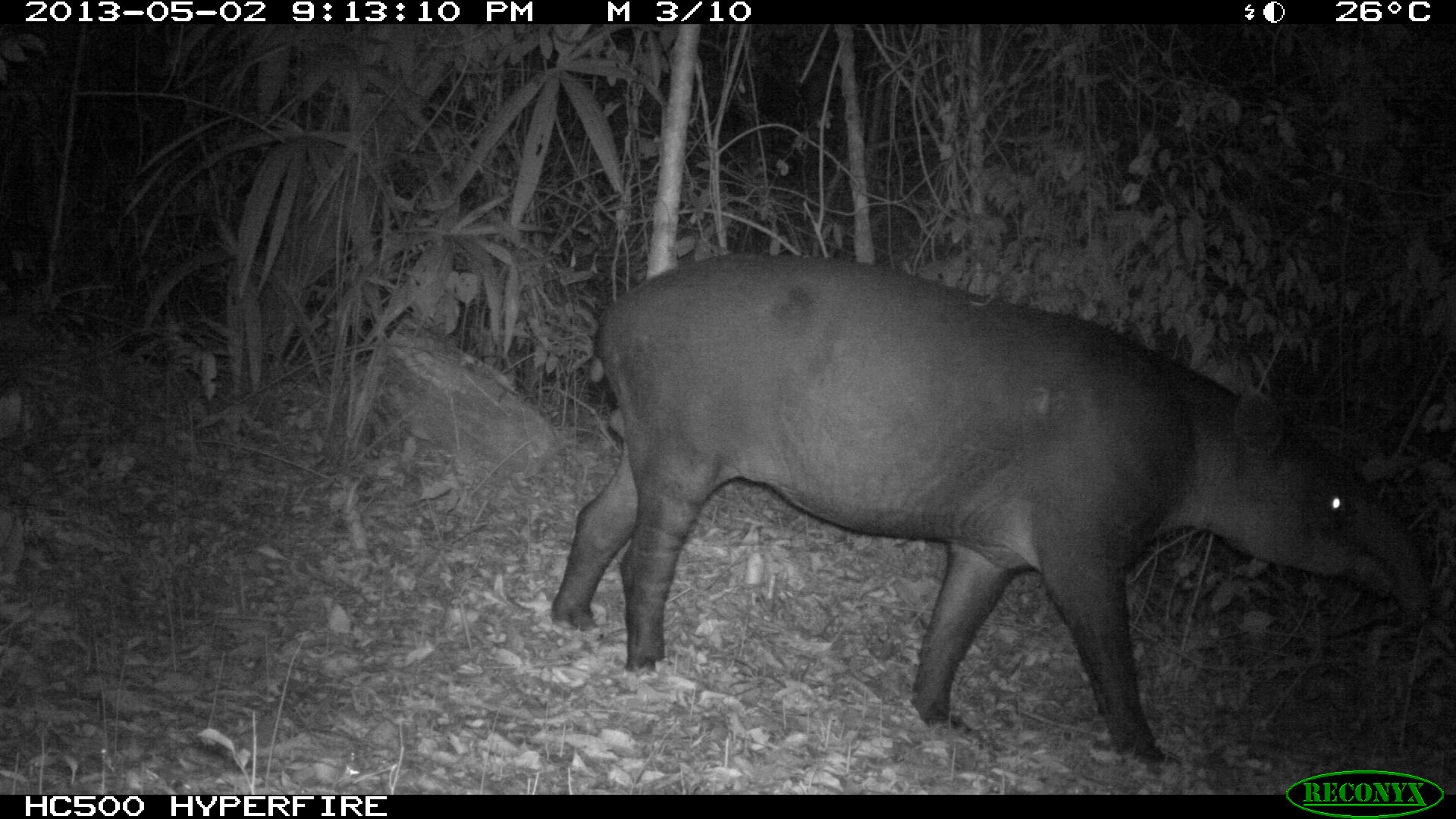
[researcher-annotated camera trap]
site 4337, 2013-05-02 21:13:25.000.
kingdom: Animalia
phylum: Chordata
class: Mammalia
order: Perissodactyla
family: Tapiridae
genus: Tapirus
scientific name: Tapirus bairdii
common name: baird's tapir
Tapirus bairdii (baird's tapir), count 1, sex male.